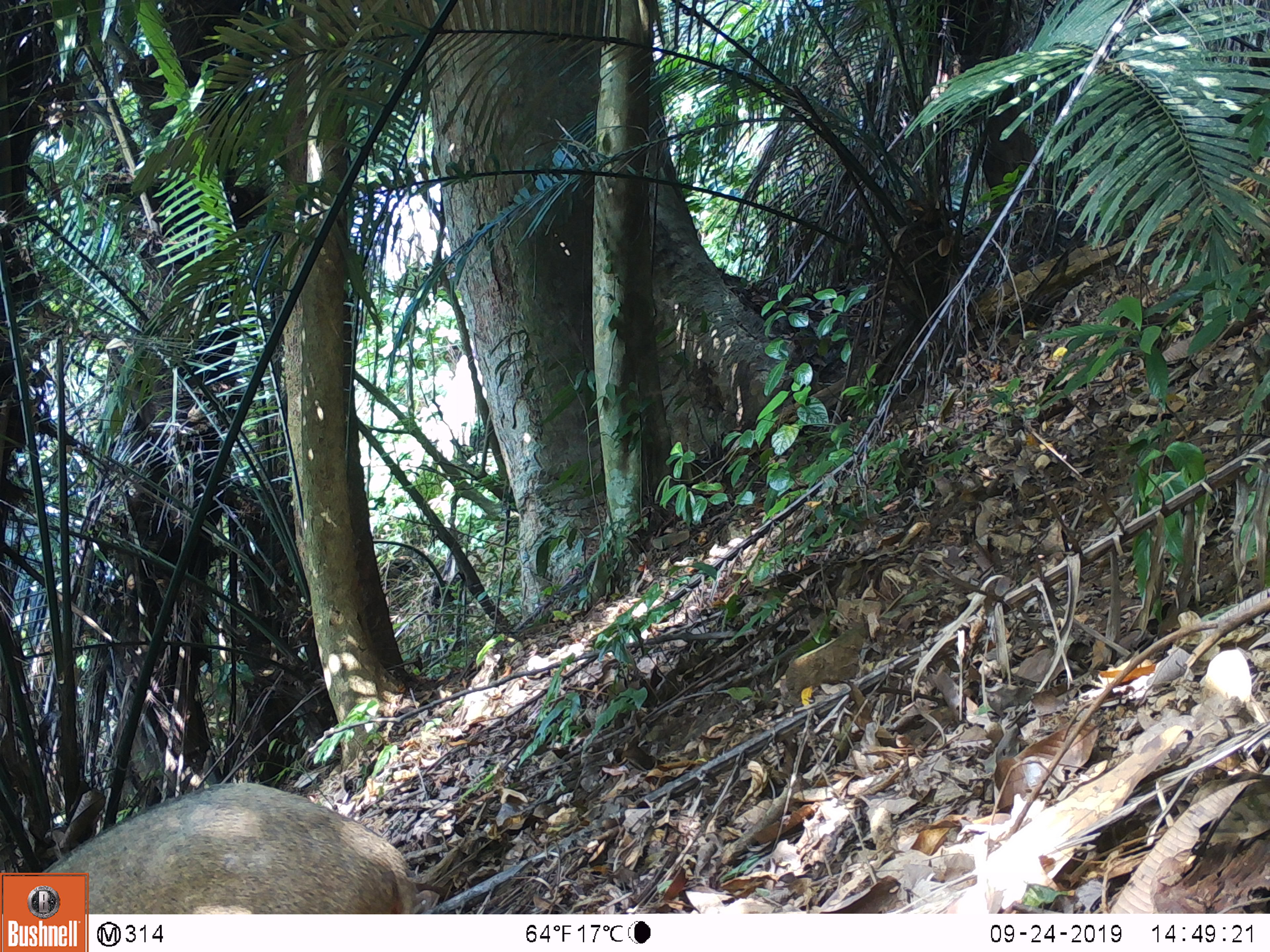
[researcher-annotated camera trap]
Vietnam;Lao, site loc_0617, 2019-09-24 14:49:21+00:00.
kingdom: Animalia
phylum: Chordata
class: Mammalia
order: Artiodactyla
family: Suidae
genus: Sus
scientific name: Sus scrofa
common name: eurasian wild pig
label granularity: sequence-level